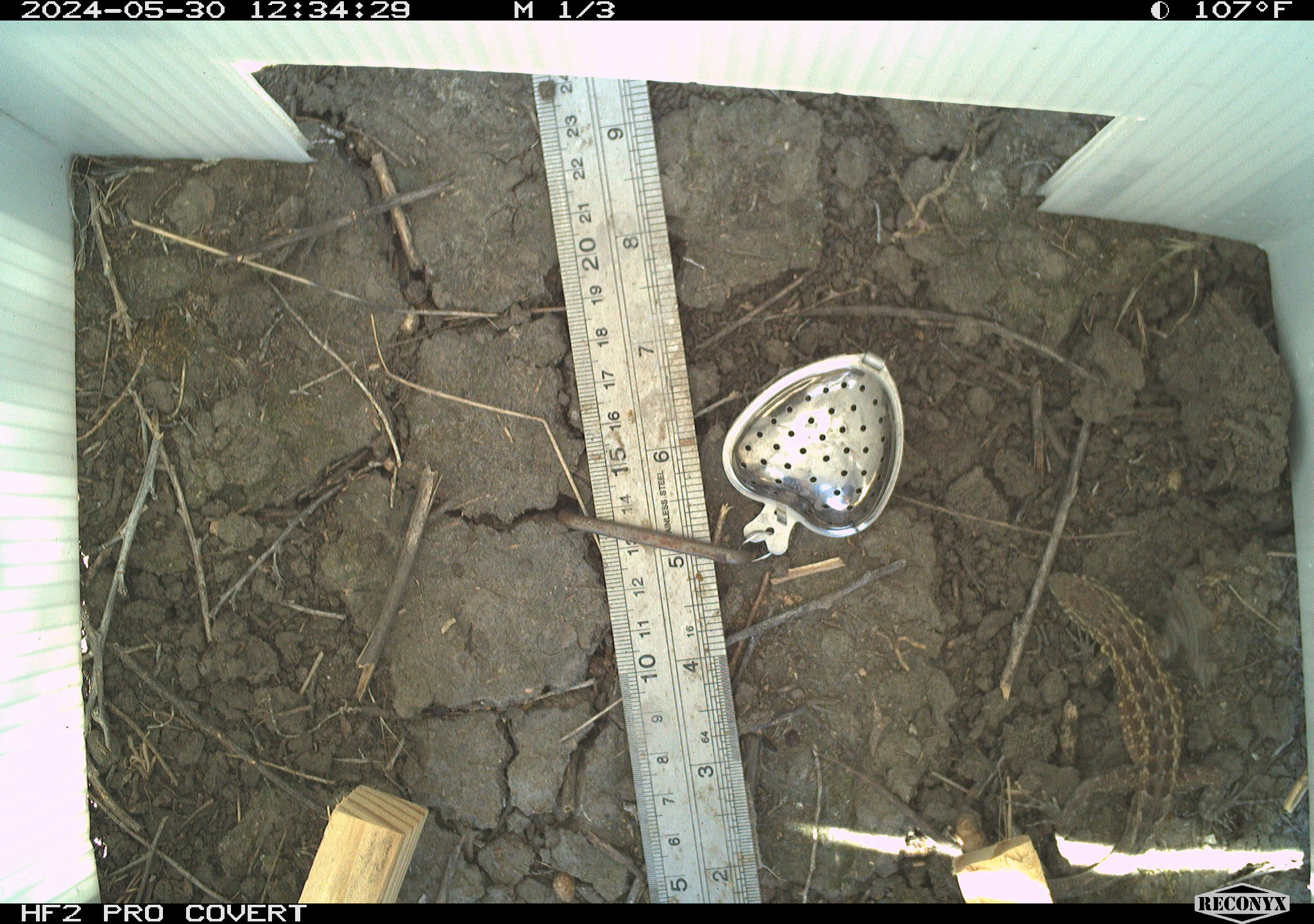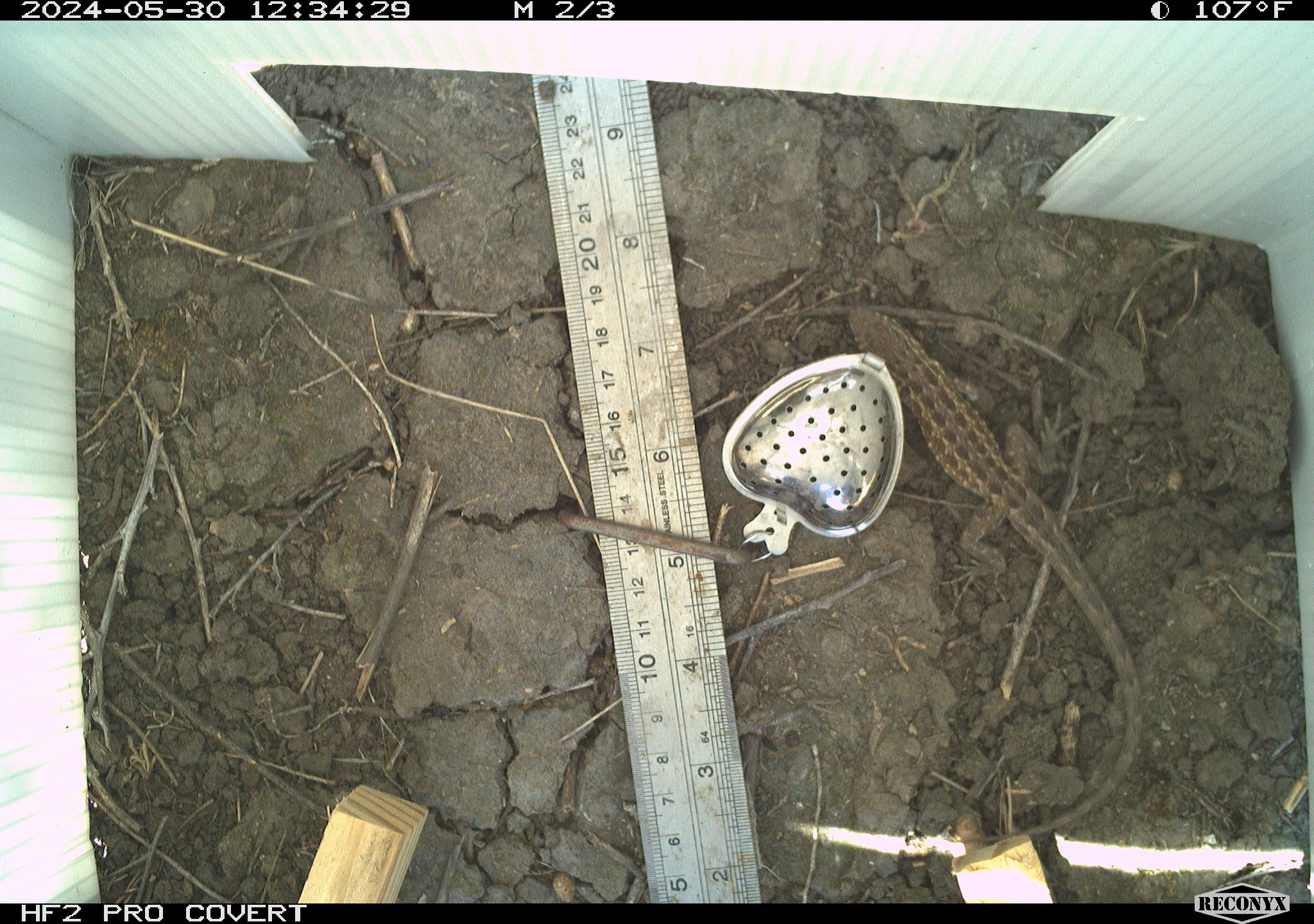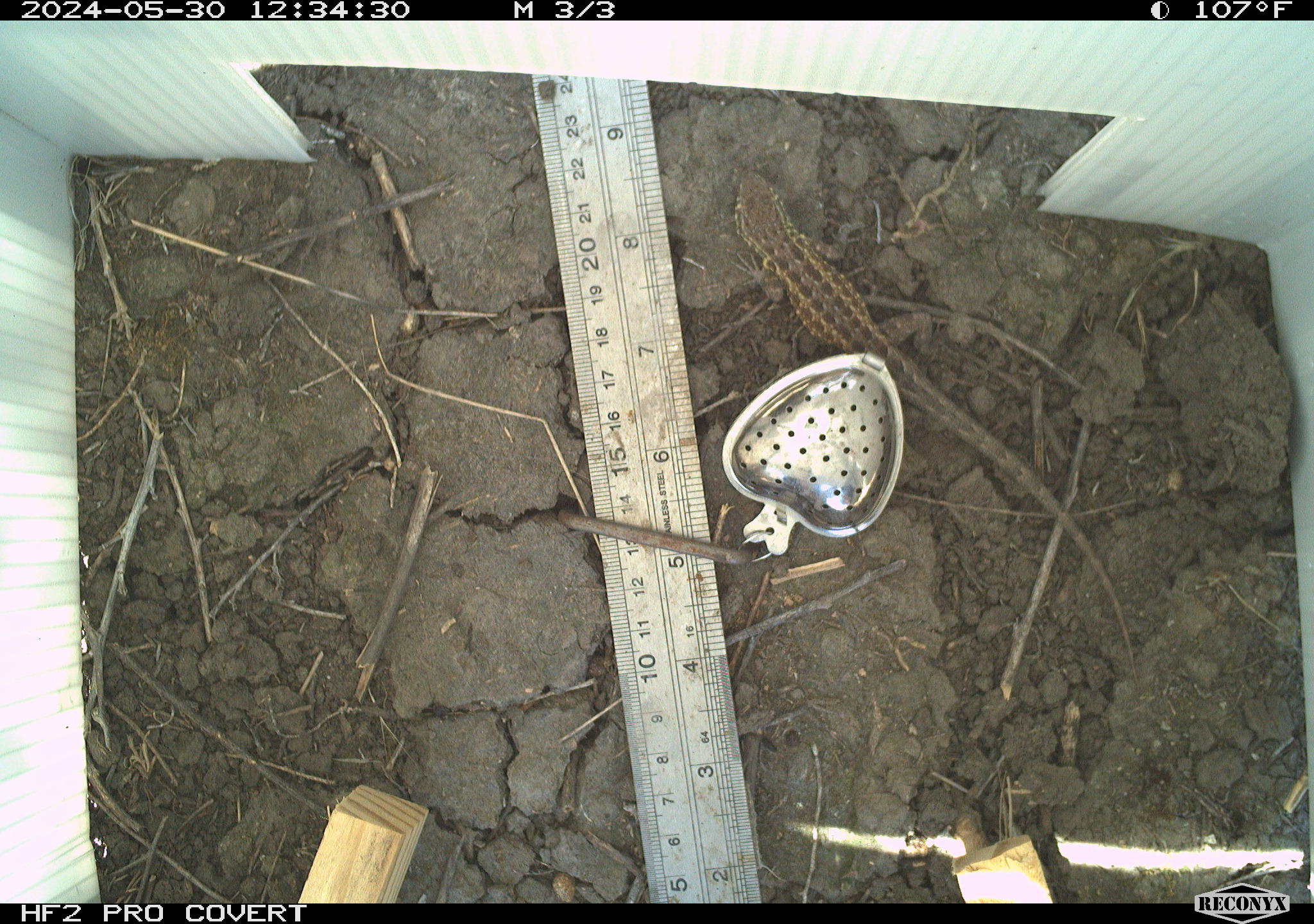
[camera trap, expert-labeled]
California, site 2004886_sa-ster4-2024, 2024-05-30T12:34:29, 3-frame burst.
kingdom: Animalia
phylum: Chordata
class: Reptilia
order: Squamata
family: Phrynosomatidae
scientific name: Phrynosomatidae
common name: phrynosomatid lizards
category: phrynosomatidae family